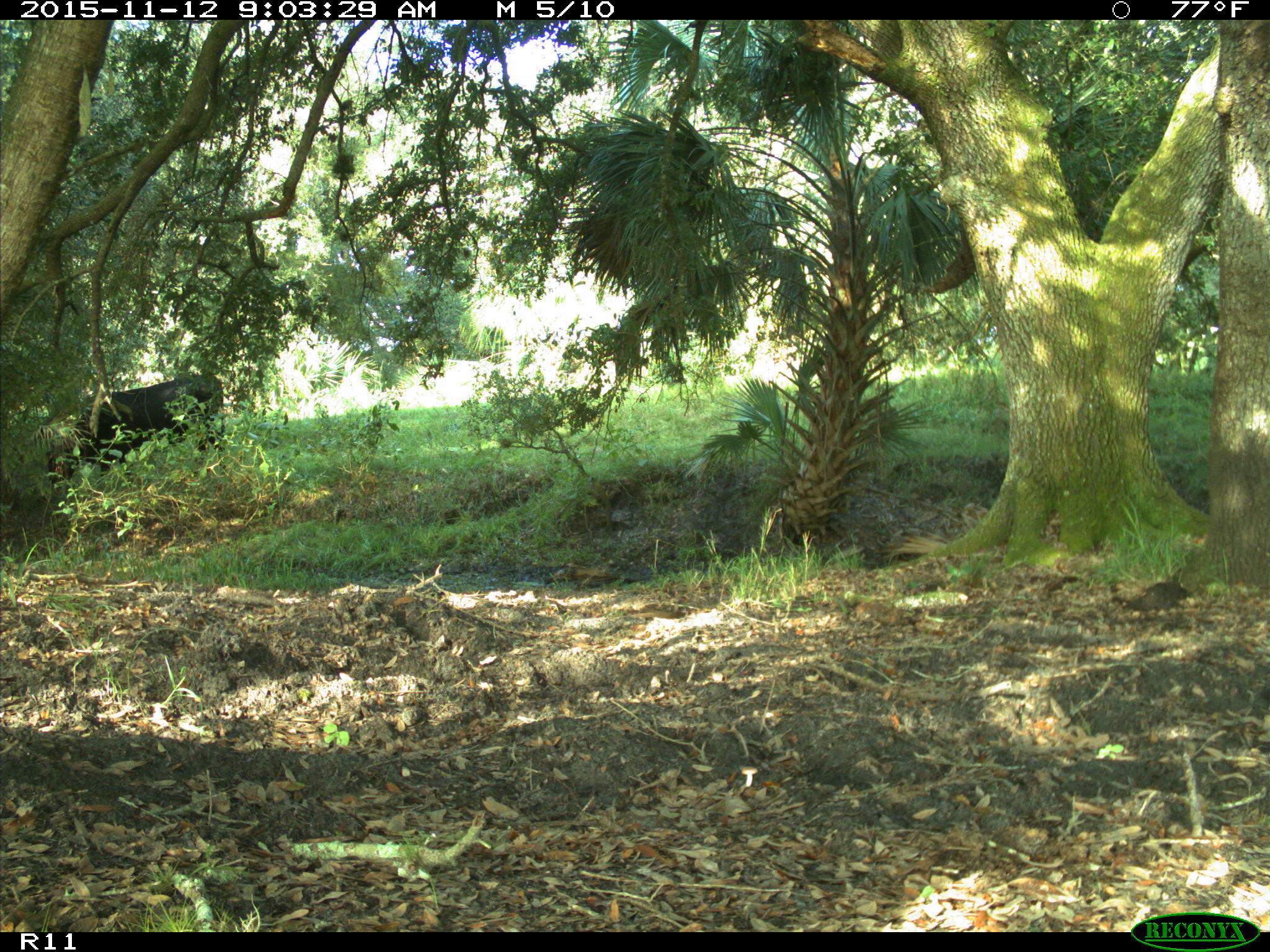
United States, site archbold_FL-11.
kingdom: Animalia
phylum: Chordata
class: Mammalia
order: Artiodactyla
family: Bovidae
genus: Bos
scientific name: Bos taurus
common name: domestic cow